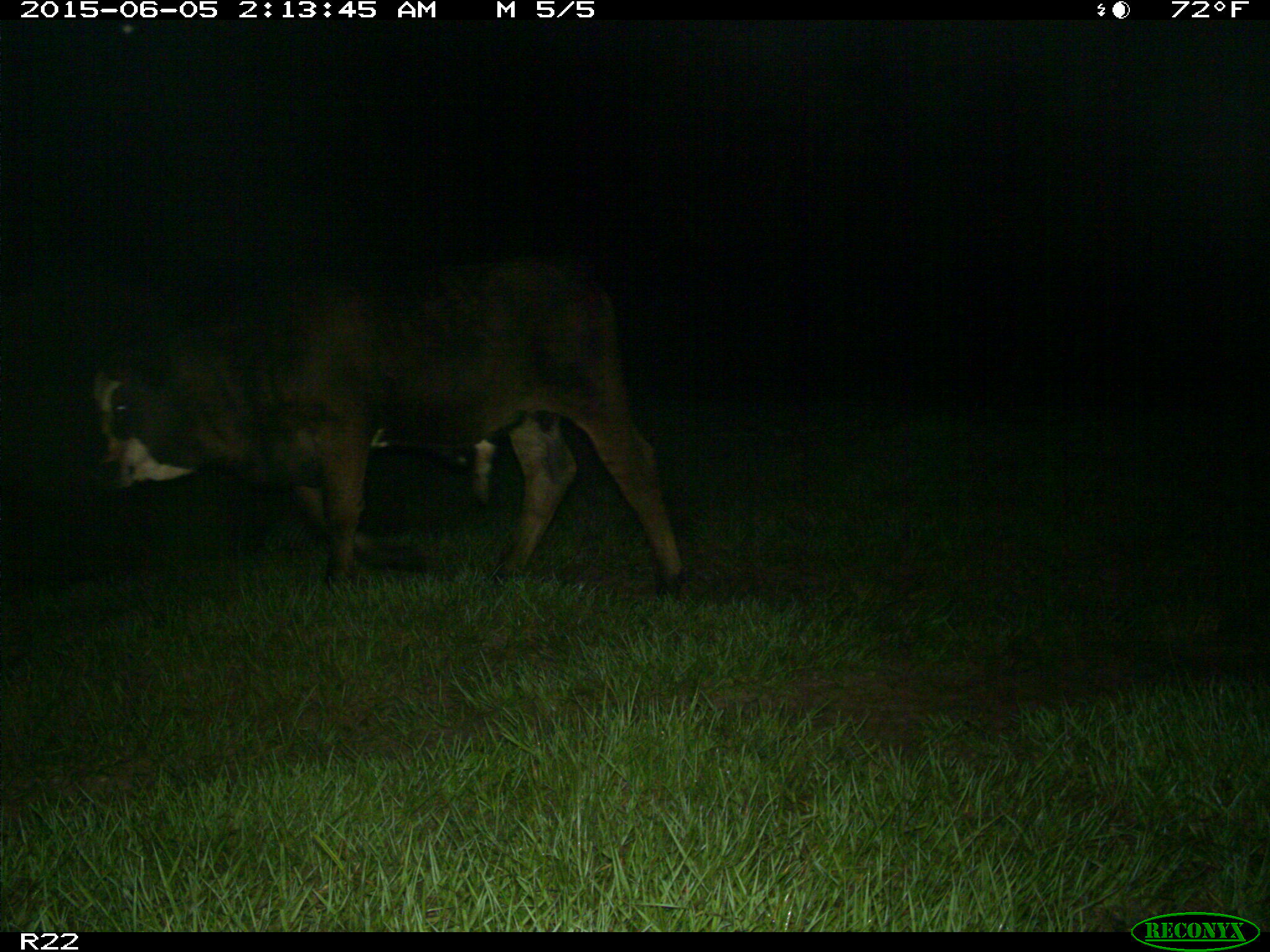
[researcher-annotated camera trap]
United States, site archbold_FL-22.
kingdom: Animalia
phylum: Chordata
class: Mammalia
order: Artiodactyla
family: Bovidae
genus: Bos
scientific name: Bos taurus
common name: domestic cow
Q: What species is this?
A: Bos taurus (domestic cow).